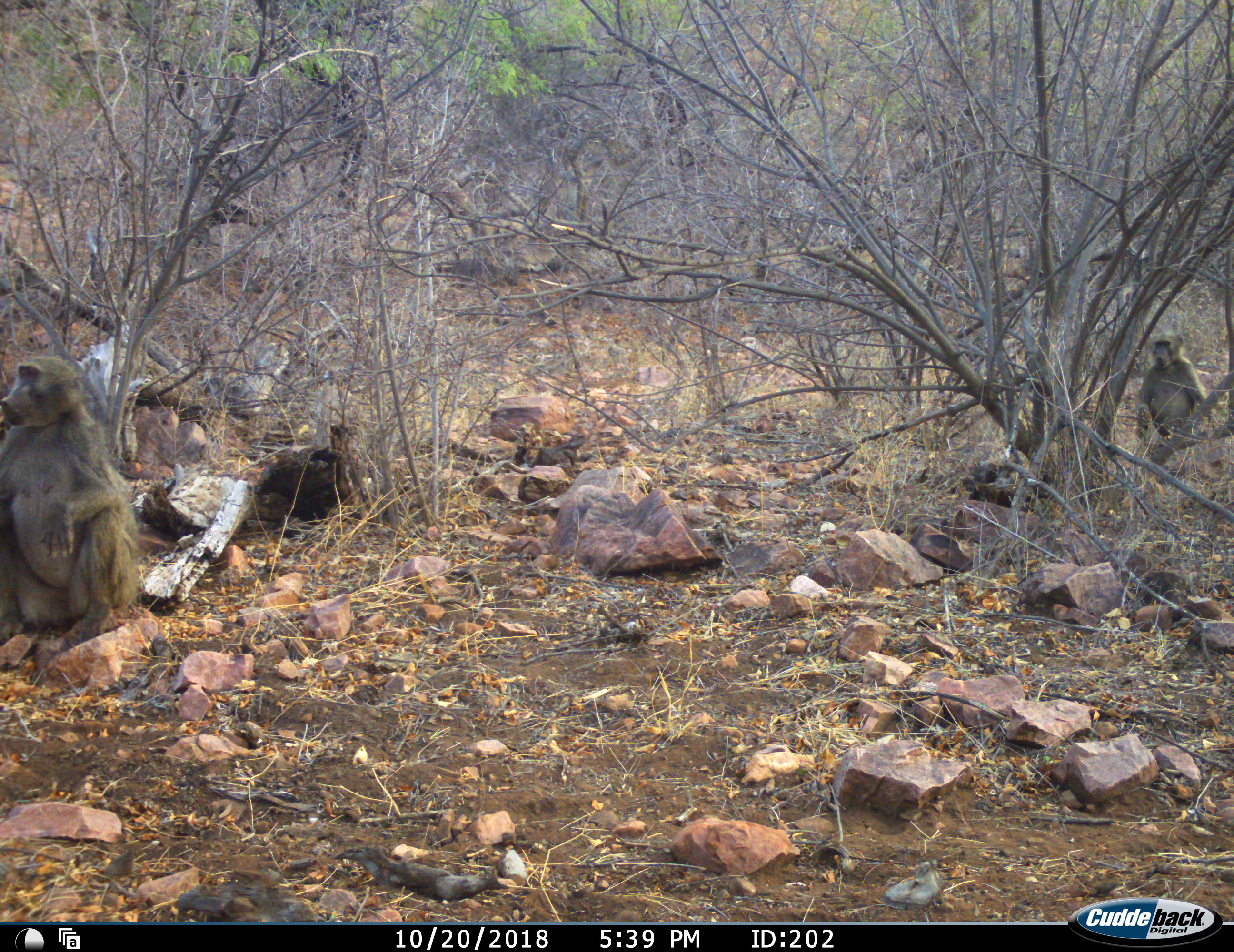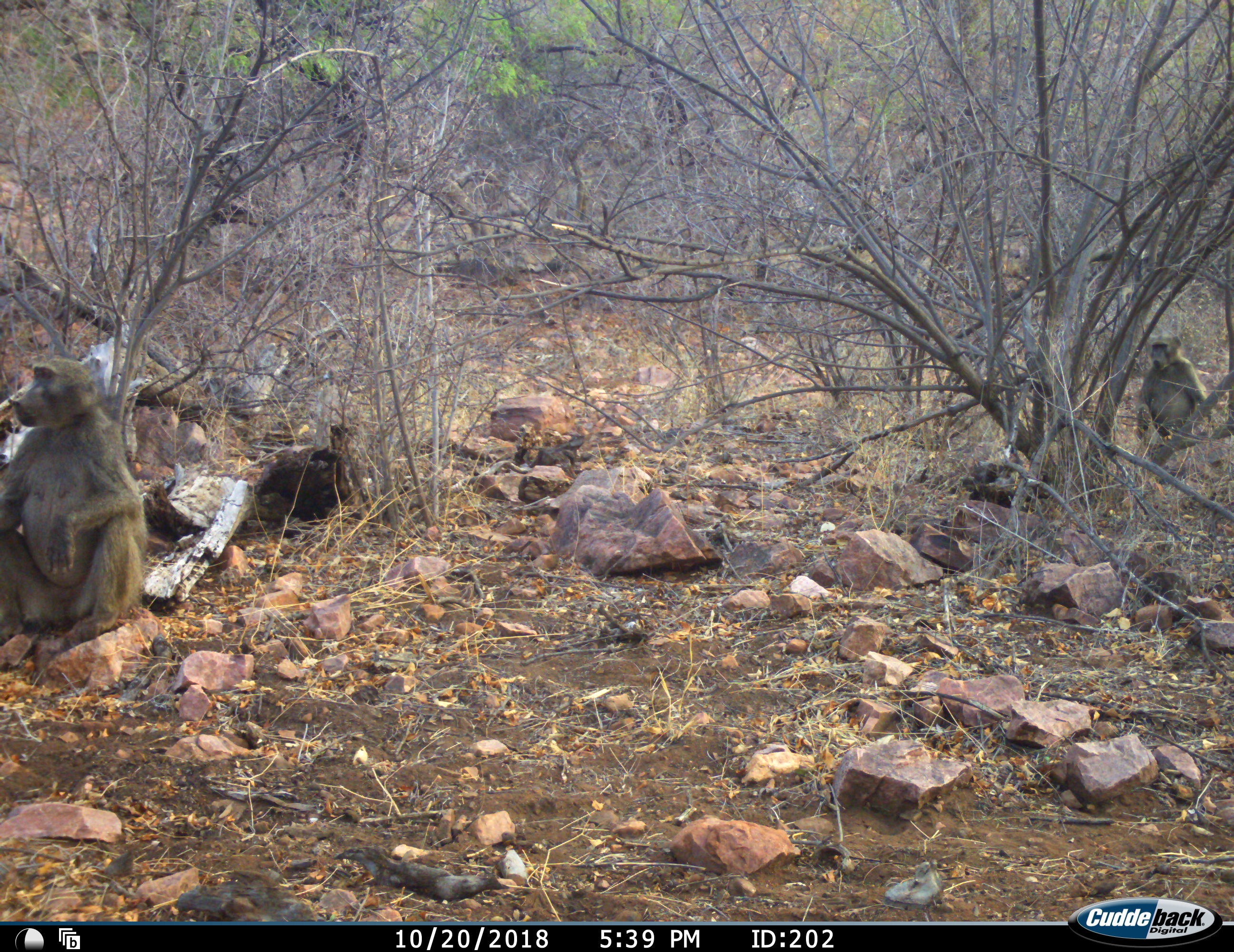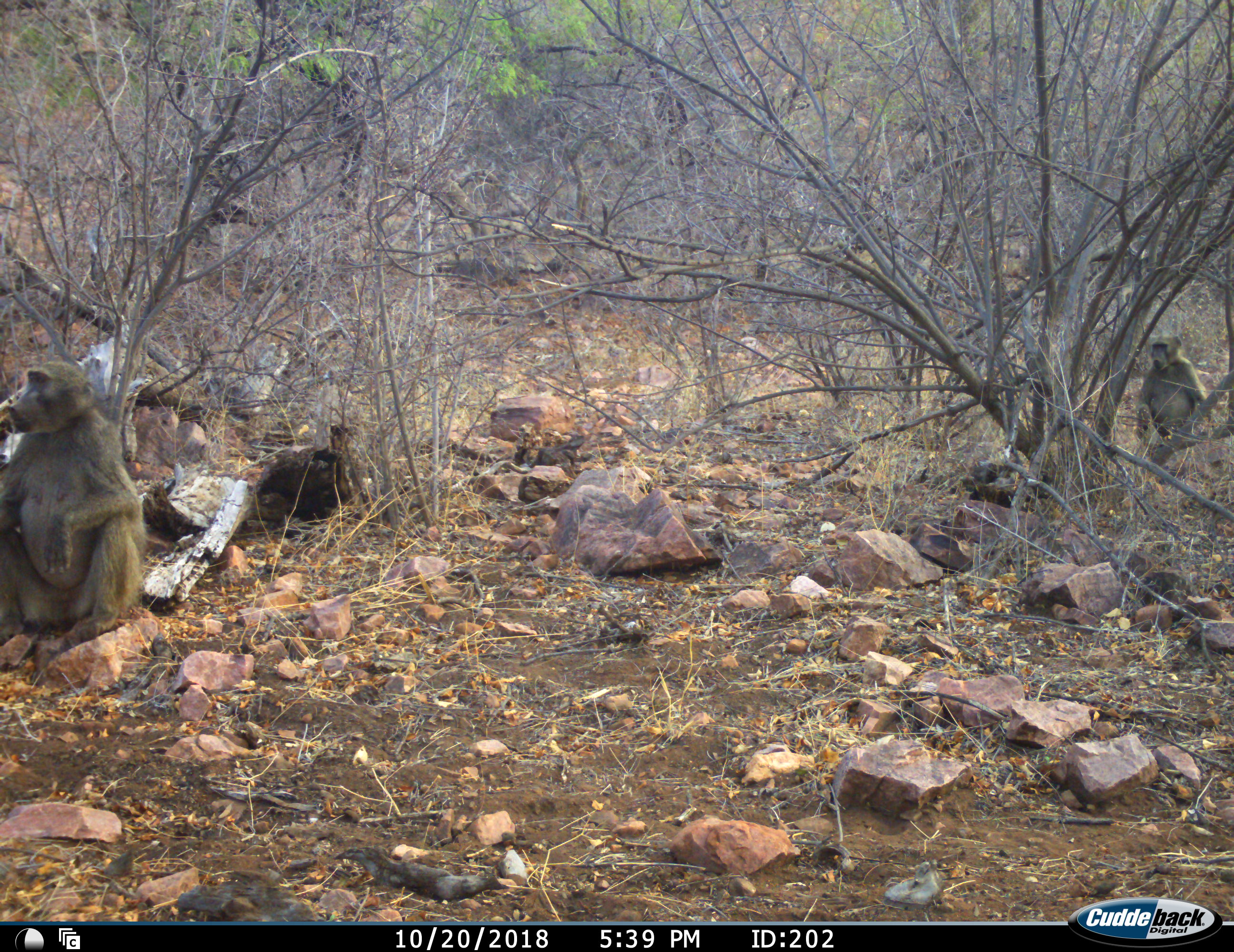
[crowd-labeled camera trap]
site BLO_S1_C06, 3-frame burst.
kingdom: Animalia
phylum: Chordata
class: Mammalia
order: Primates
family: Cercopithecidae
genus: Papio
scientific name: Papio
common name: baboon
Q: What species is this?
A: Baboon (Papio).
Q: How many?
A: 2.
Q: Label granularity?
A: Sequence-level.